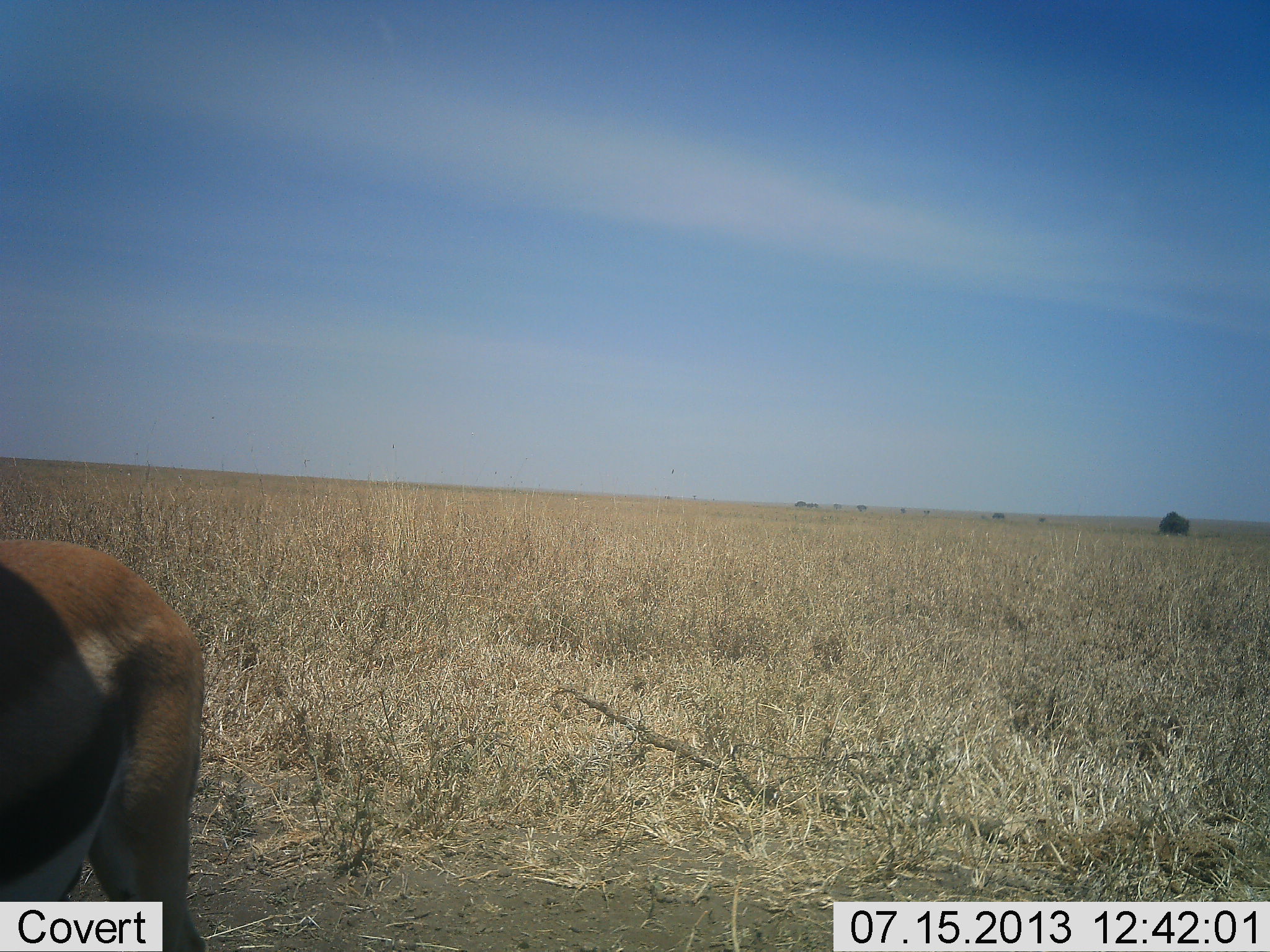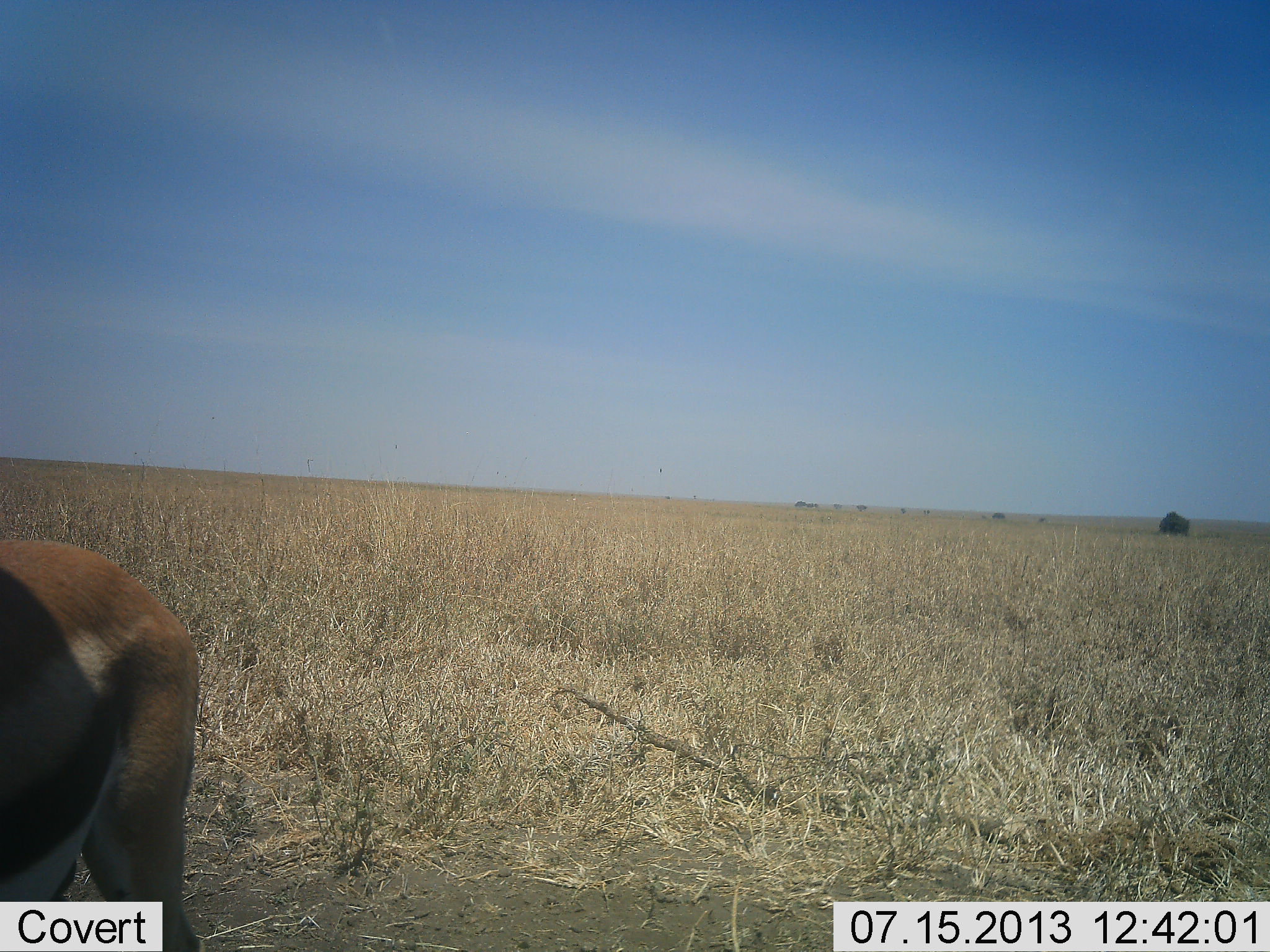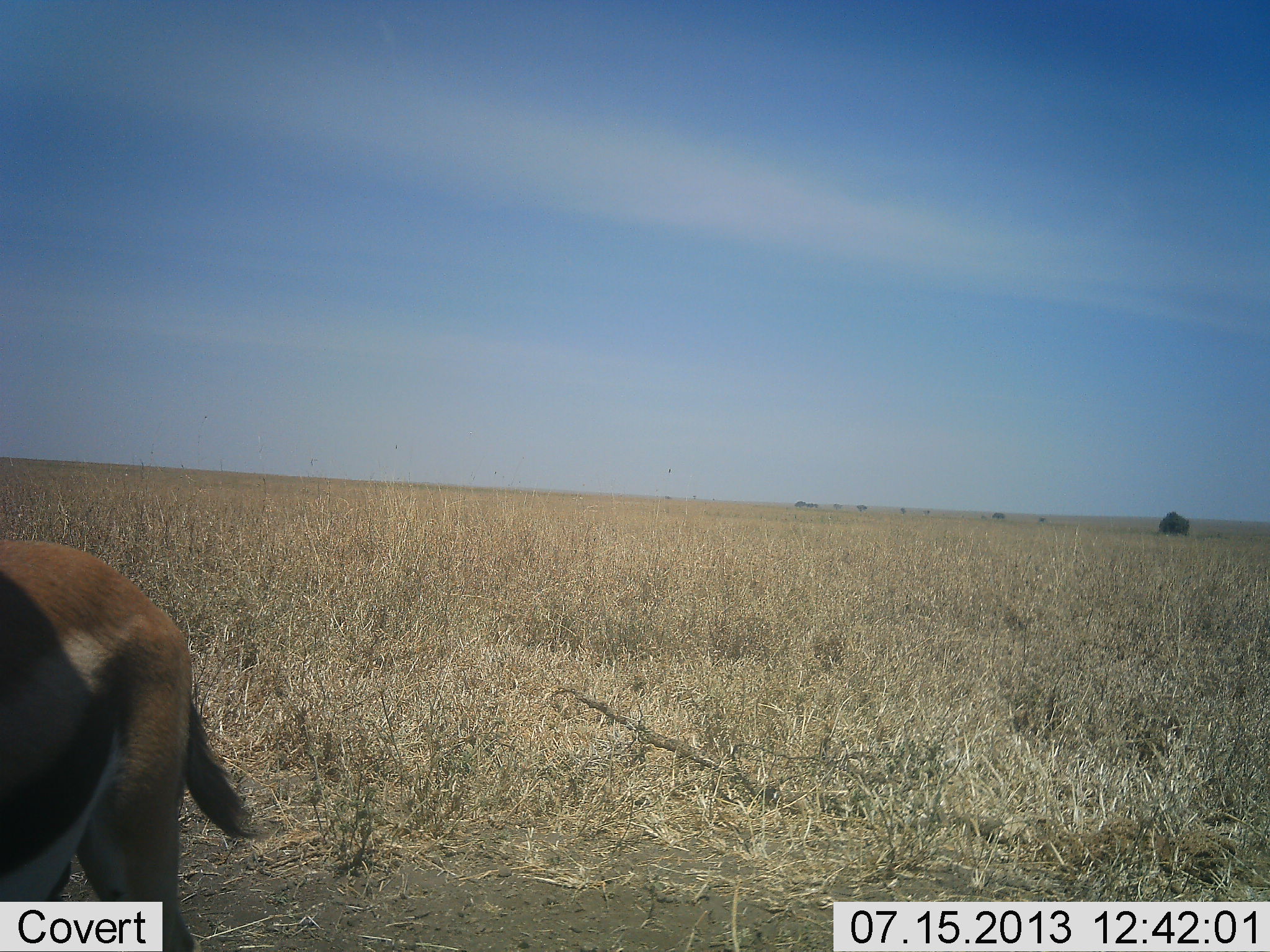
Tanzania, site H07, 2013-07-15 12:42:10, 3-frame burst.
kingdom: Animalia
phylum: Chordata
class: Mammalia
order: Artiodactyla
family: Bovidae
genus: Eudorcas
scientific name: Eudorcas thomsonii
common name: thomson's gazelle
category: gazellethomsons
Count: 1.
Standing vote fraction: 100%.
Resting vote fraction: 0%.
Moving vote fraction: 0%.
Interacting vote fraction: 0%.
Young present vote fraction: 0%.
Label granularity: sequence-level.